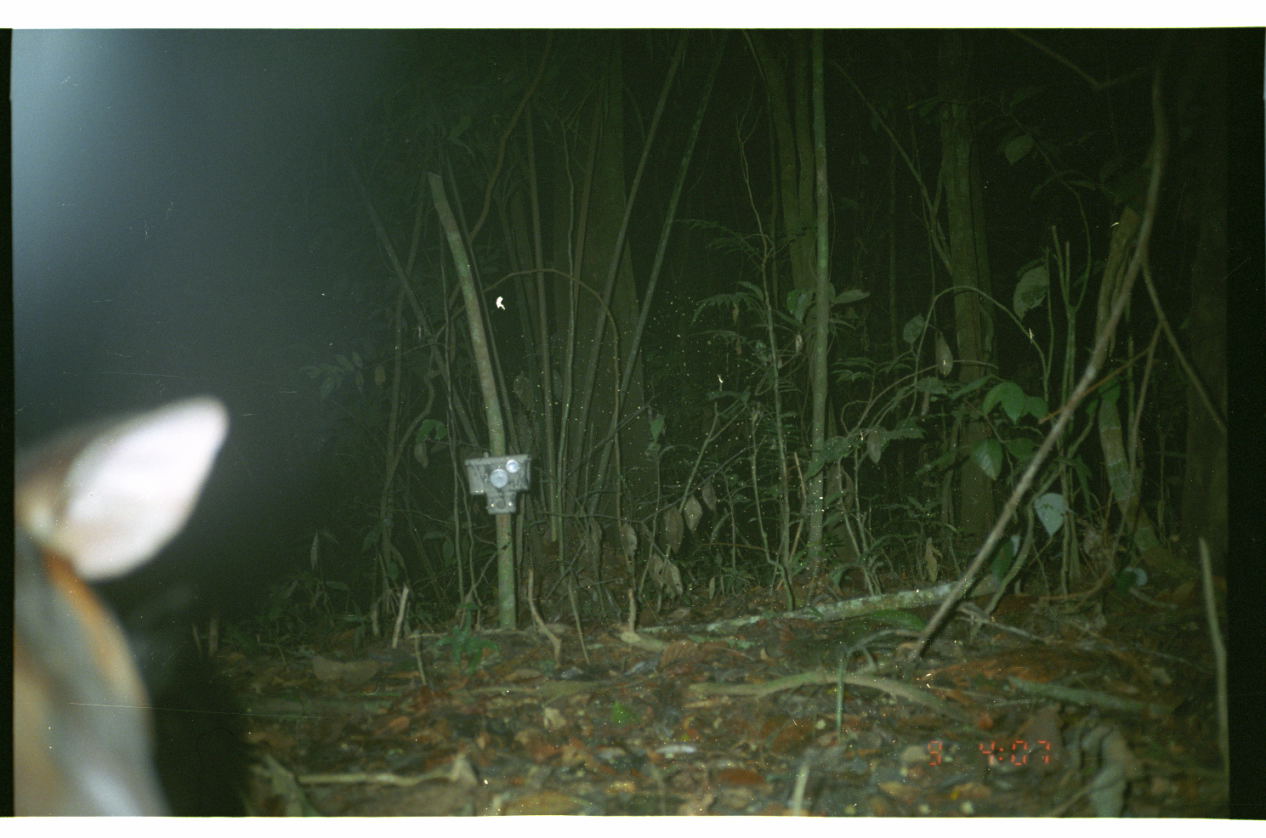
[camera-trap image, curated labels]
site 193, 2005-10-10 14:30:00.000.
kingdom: Animalia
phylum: Chordata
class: Mammalia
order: Artiodactyla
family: Cervidae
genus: Mazama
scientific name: Mazama americana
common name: red brocket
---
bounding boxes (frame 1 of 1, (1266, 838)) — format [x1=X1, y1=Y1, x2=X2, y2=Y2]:
mazama americana: [x1=11, y1=392, x2=229, y2=817]